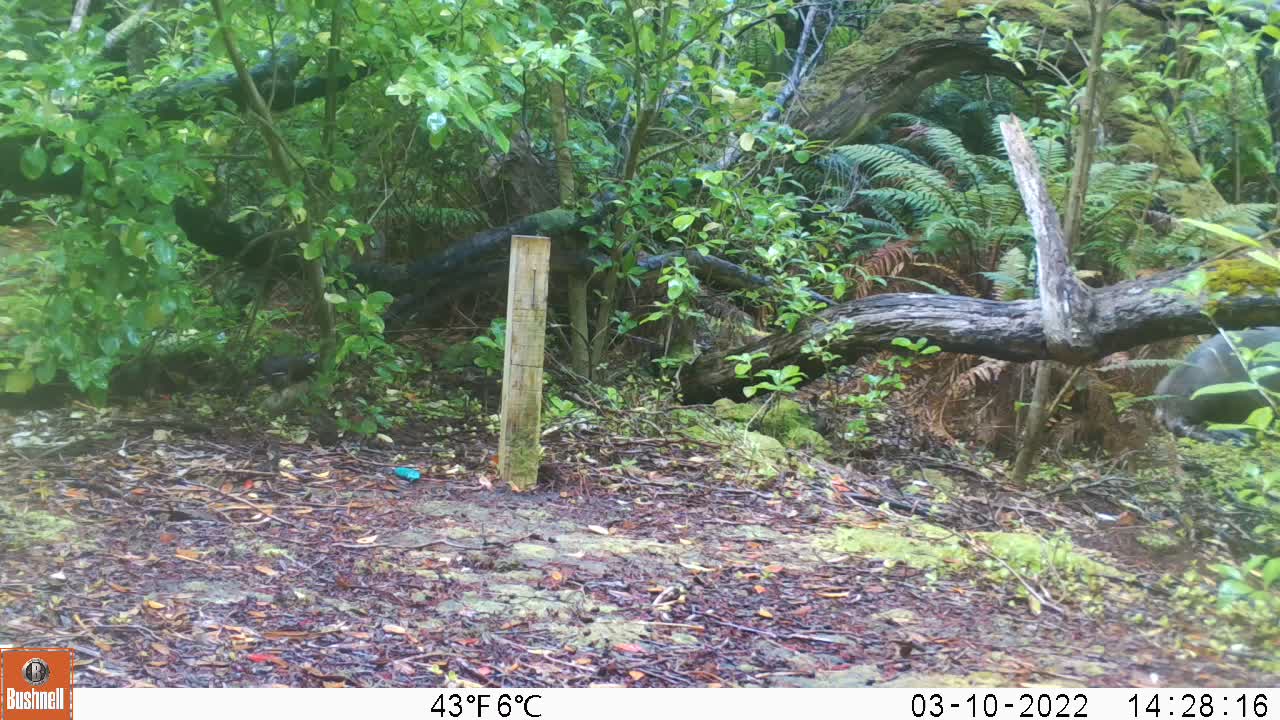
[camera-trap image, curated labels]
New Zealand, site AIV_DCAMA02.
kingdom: Animalia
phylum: Chordata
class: Mammalia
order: Carnivora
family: Otariidae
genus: Phocarctos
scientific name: Phocarctos hookeri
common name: new zealand sea lion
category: sealion